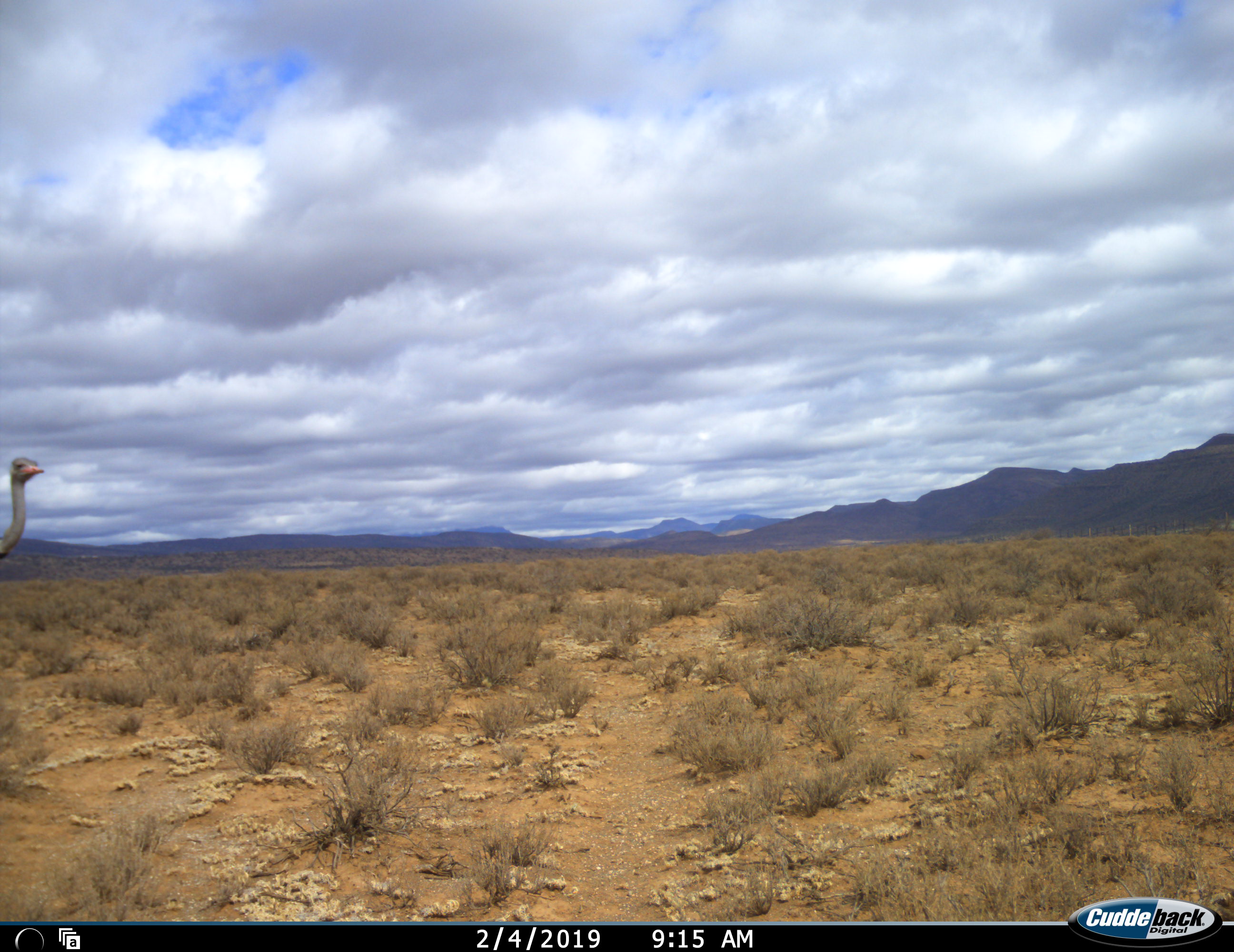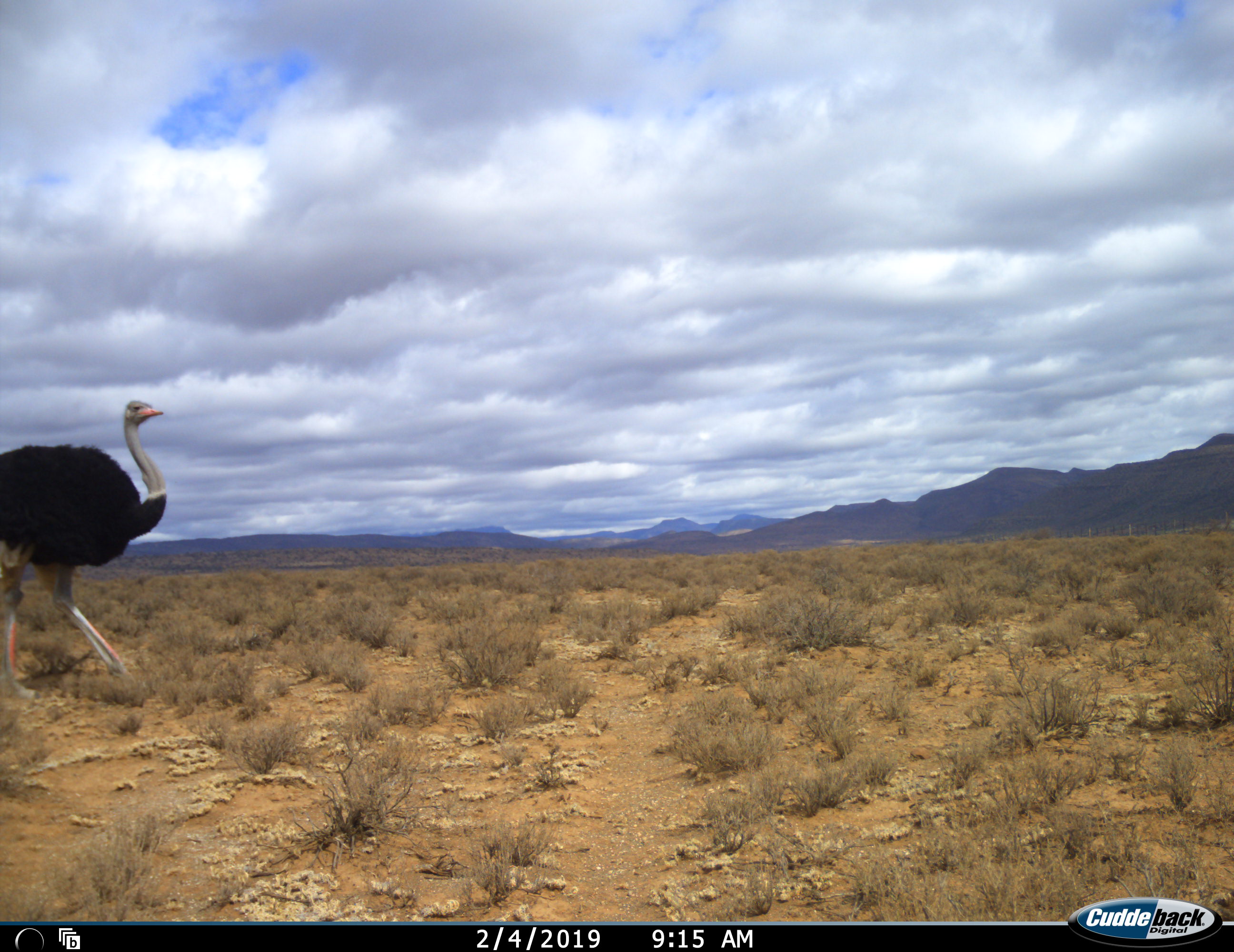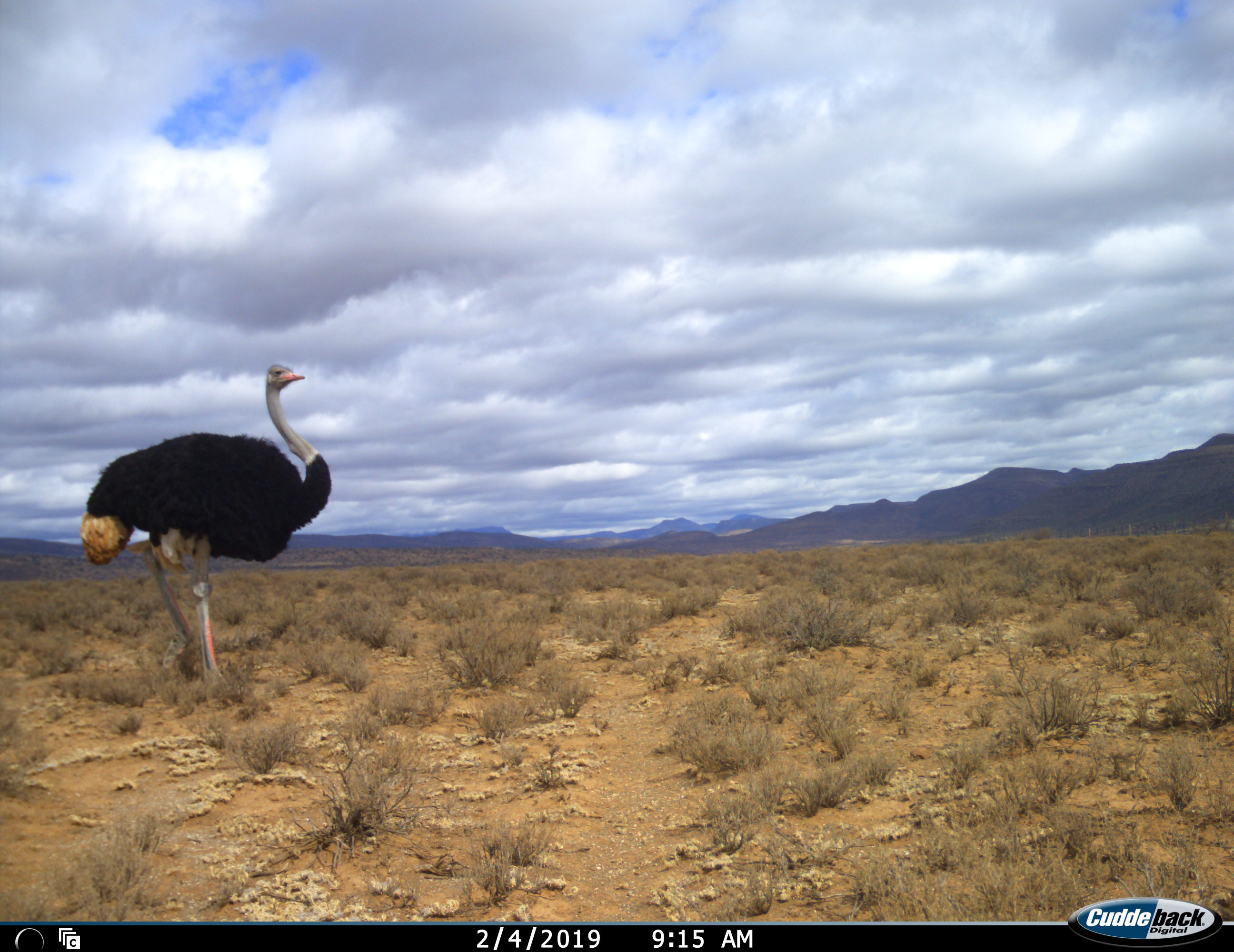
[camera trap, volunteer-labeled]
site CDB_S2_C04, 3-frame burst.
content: unidentified animal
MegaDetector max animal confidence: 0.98